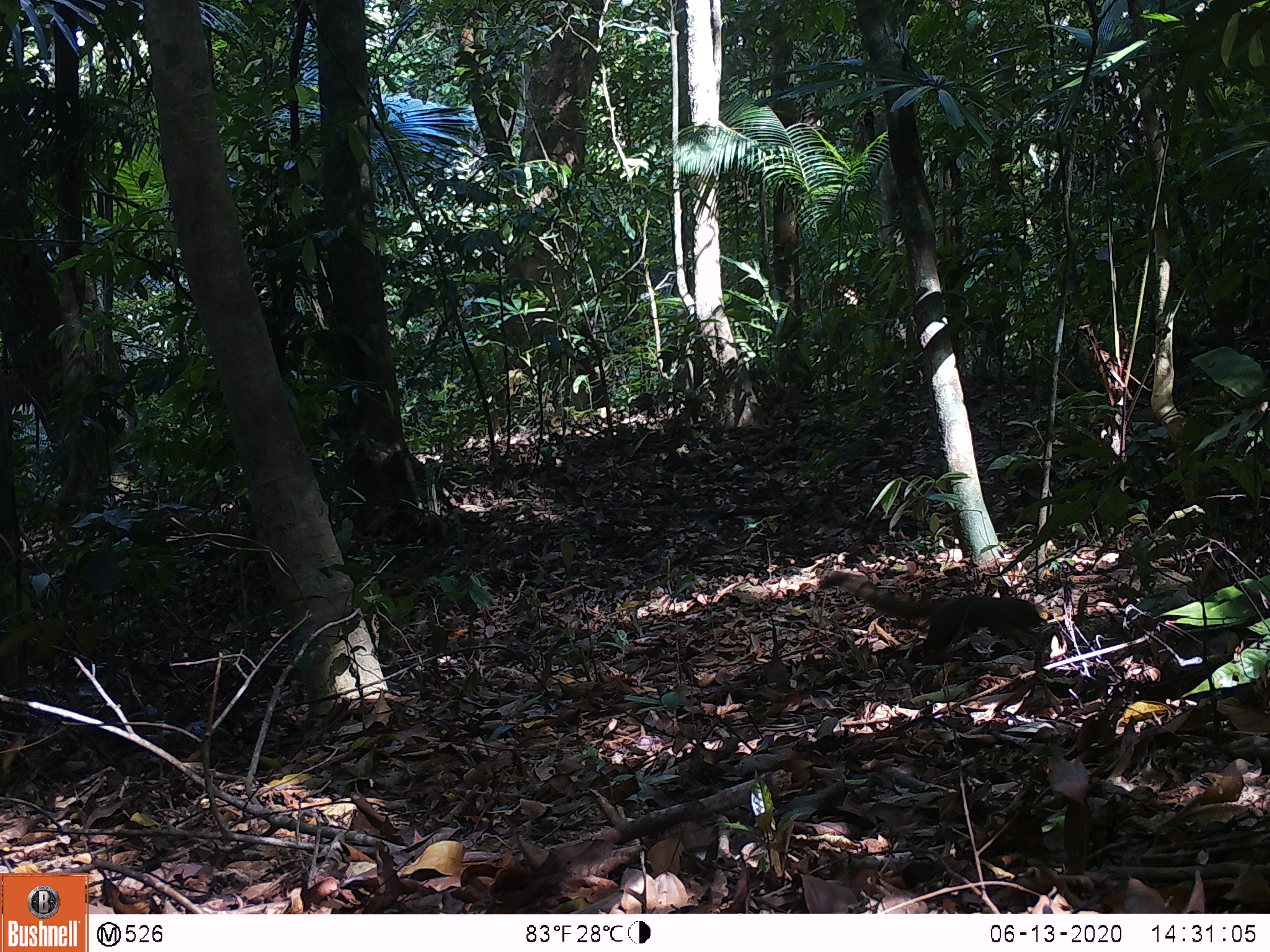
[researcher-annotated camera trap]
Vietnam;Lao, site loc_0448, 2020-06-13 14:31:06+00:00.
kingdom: Animalia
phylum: Chordata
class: Mammalia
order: Rodentia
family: Sciuridae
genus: Callosciurus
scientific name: Callosciurus erythraeus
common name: pallas's squirrel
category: pallass squirrel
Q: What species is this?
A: Pallass squirrel (pallas's squirrel) (Callosciurus erythraeus).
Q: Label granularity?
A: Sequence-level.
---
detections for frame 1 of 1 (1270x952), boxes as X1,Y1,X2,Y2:
pallass squirrel: 818,570,1046,663